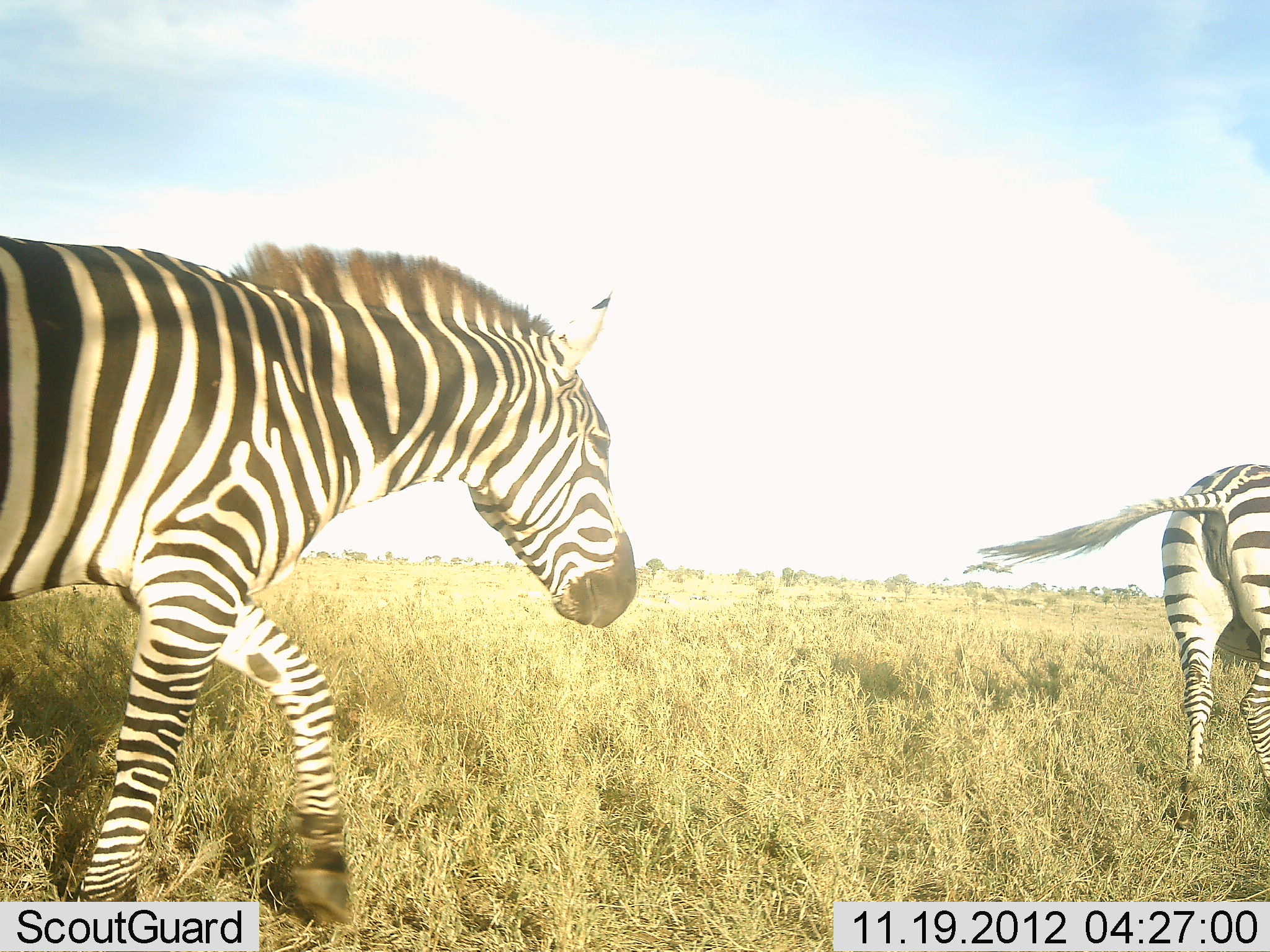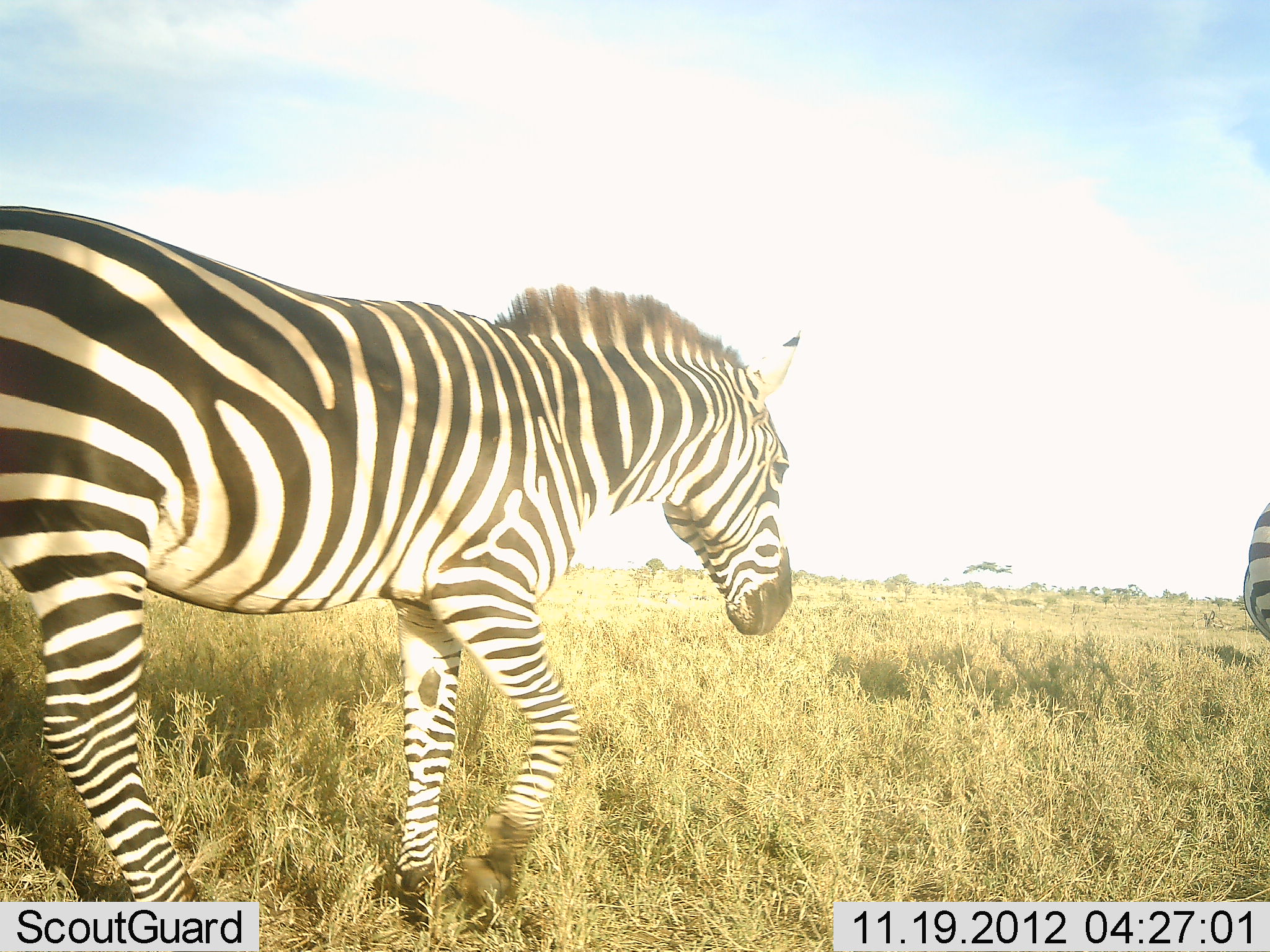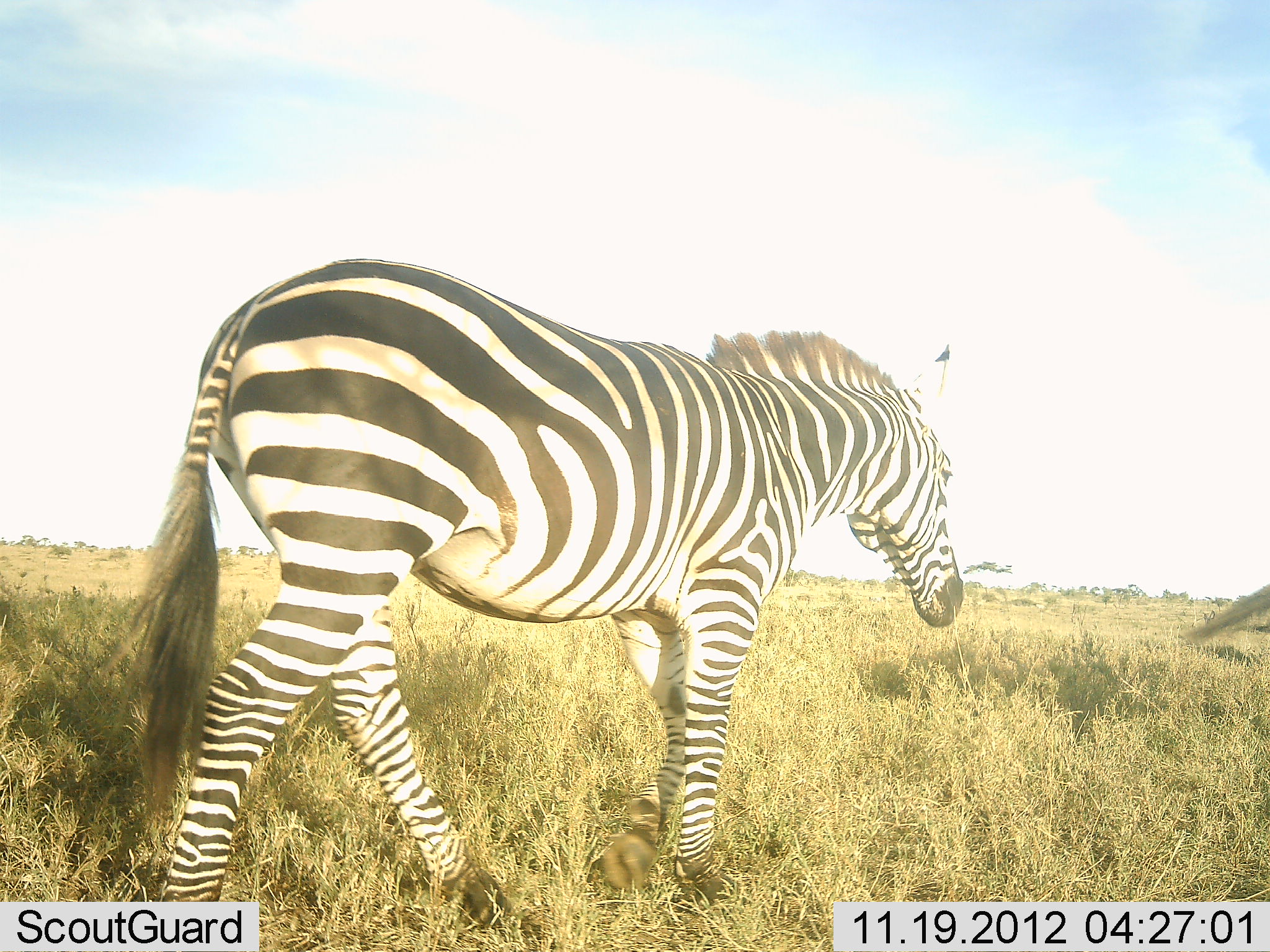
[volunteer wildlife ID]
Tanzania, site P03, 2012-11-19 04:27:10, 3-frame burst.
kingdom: Animalia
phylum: Chordata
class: Mammalia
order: Perissodactyla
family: Equidae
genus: Equus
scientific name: Equus quagga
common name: plains zebra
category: zebra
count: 2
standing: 0%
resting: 0%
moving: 100%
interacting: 0%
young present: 0%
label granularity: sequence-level